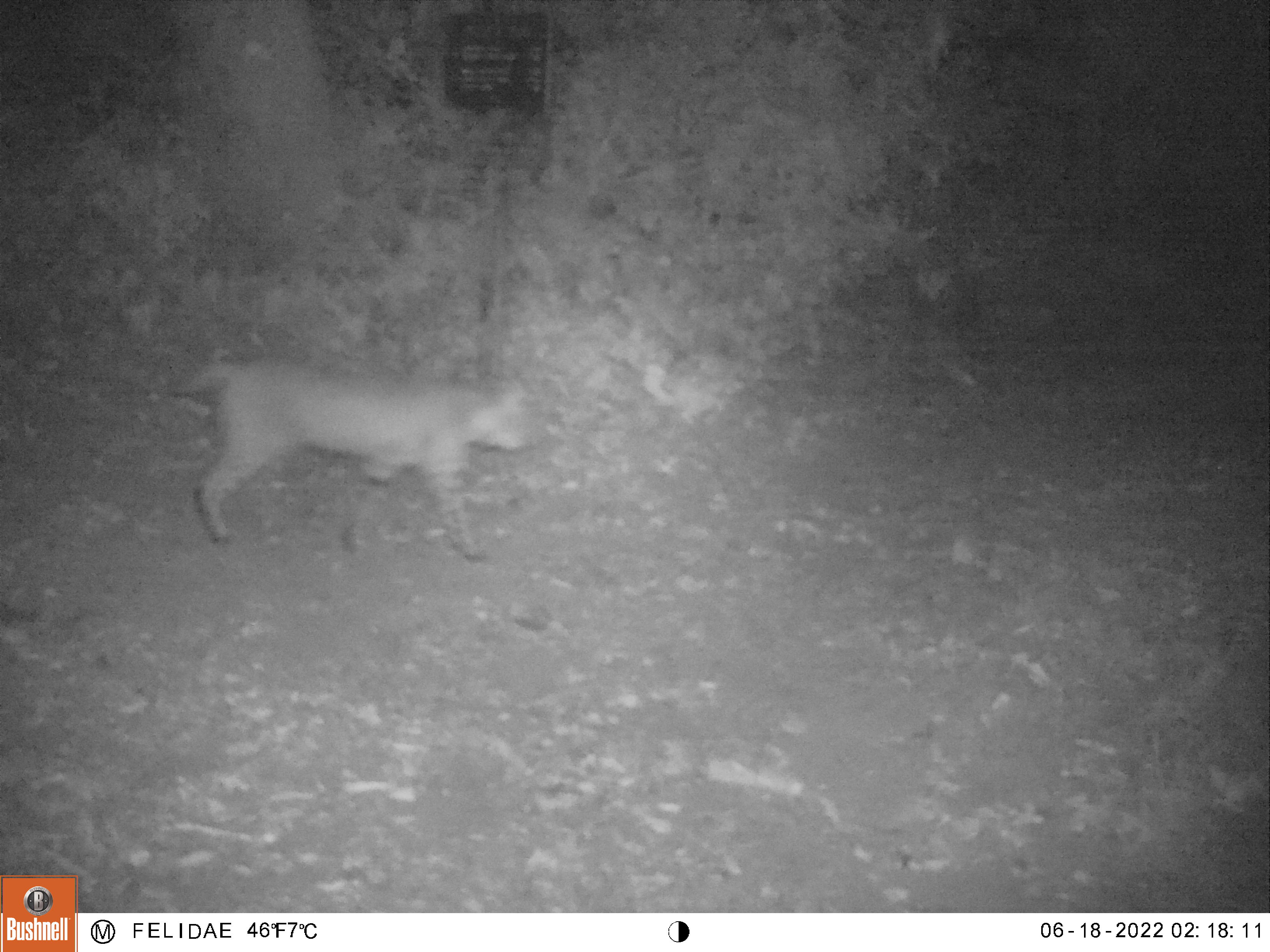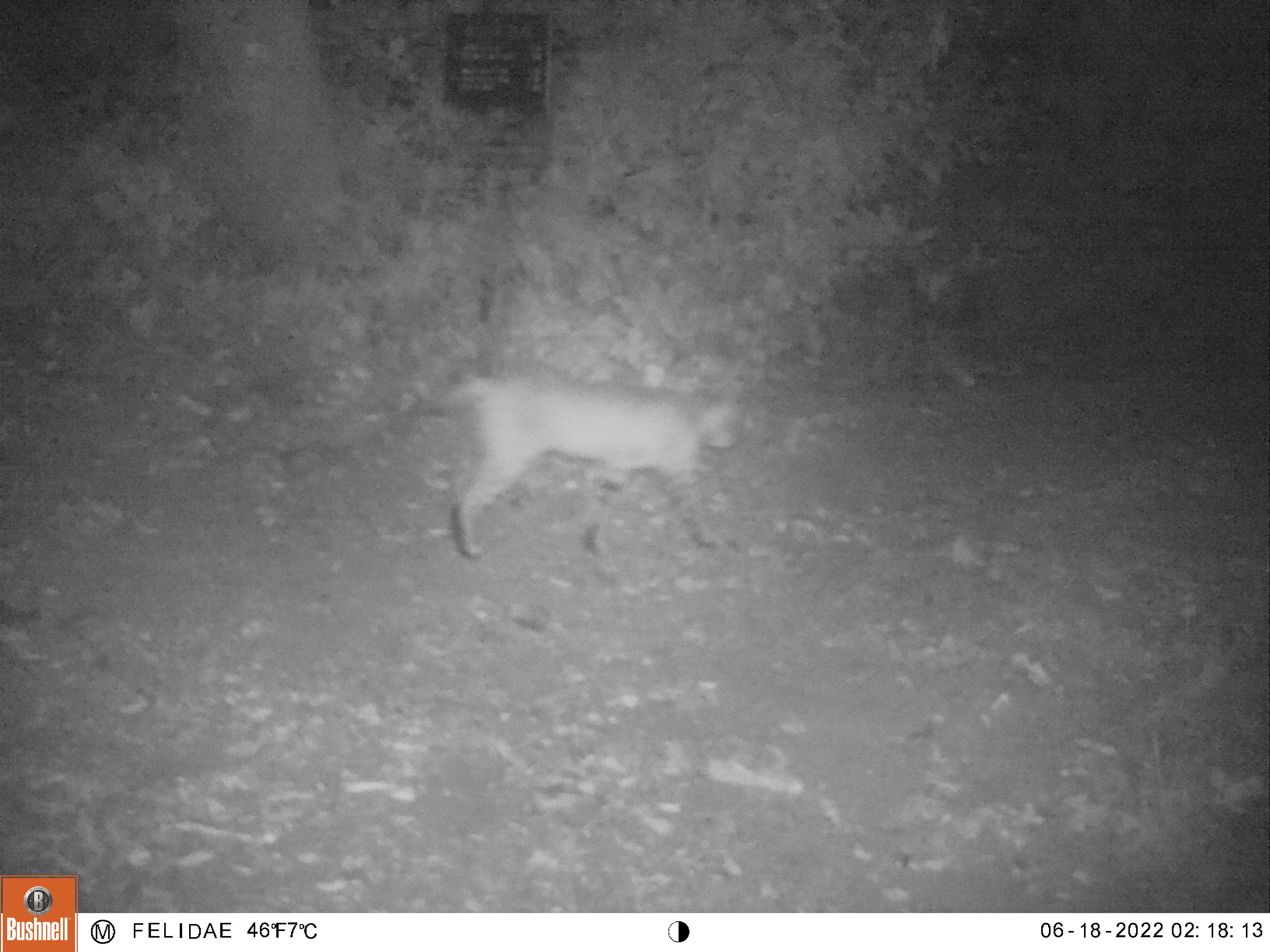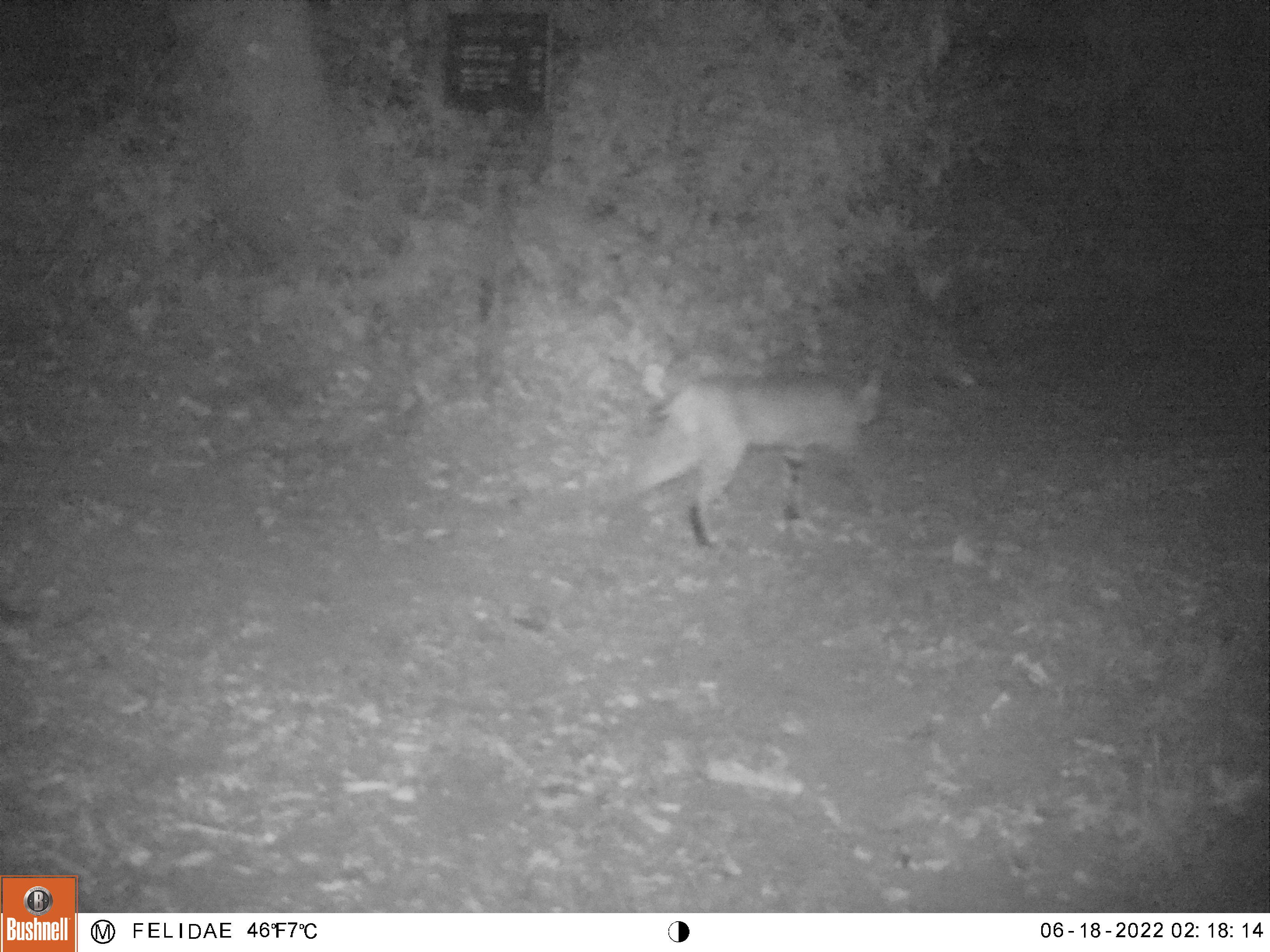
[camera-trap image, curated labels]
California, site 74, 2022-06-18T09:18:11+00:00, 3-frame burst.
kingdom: Animalia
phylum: Chordata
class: Mammalia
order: Carnivora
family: Felidae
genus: Lynx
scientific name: Lynx rufus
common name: bobcat